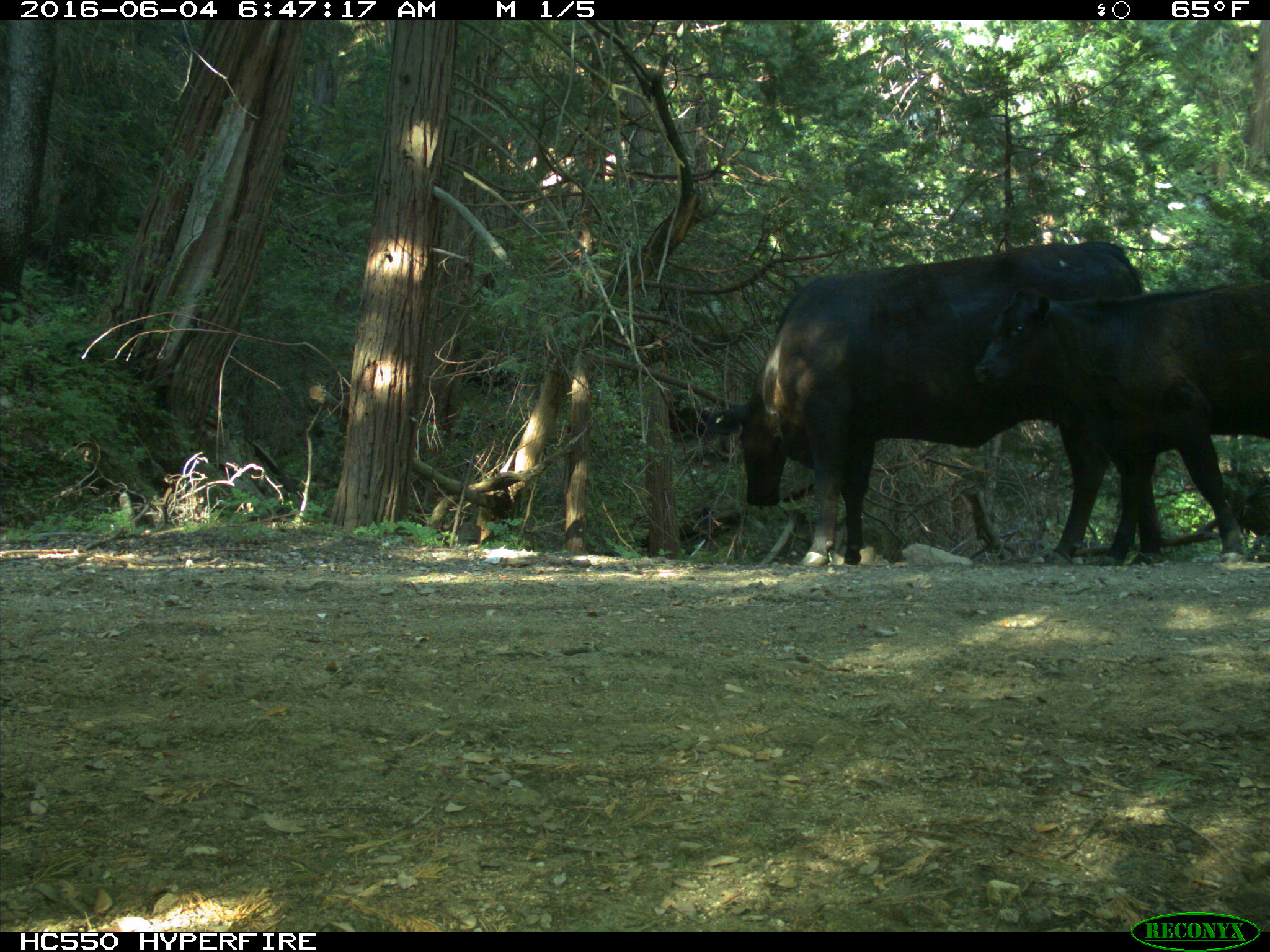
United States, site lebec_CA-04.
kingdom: Animalia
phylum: Chordata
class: Mammalia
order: Artiodactyla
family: Bovidae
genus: Bos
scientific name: Bos taurus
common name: domestic cow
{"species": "Bos taurus (domestic cow)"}